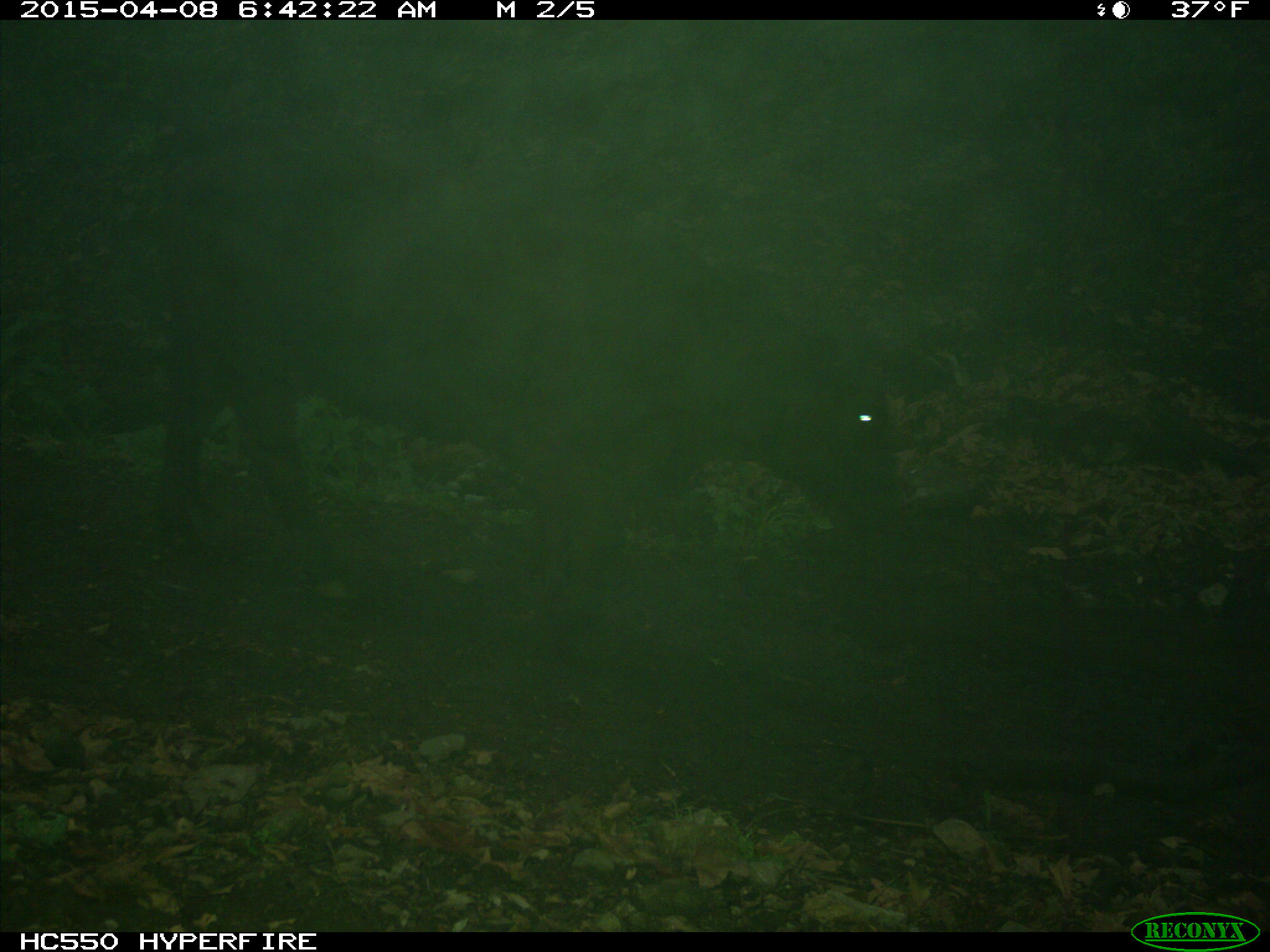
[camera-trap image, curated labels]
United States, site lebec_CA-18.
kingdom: Animalia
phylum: Chordata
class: Mammalia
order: Artiodactyla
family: Bovidae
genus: Bos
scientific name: Bos taurus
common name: domestic cow